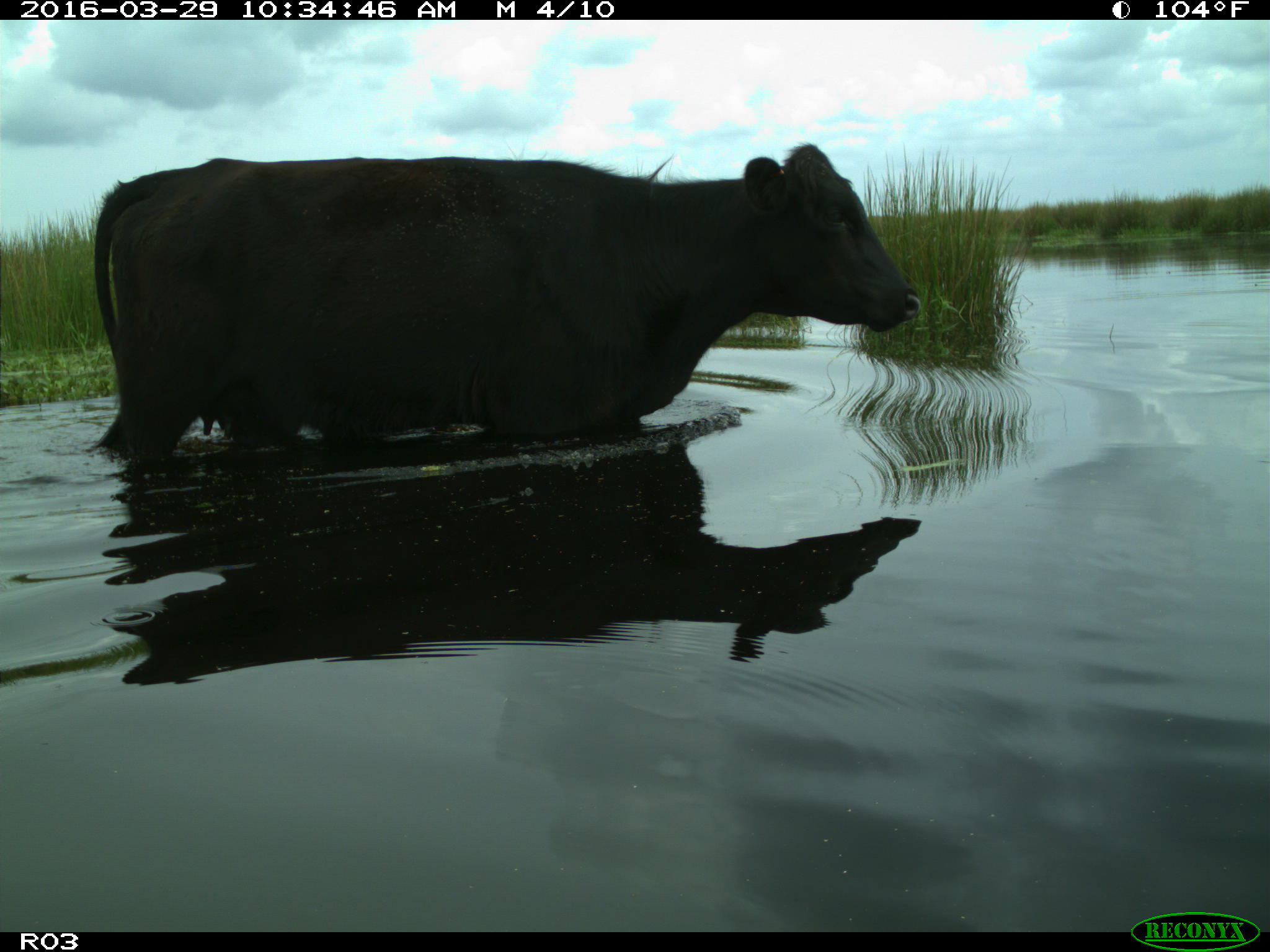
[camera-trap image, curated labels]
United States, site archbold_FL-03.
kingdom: Animalia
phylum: Chordata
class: Mammalia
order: Artiodactyla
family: Bovidae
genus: Bos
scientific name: Bos taurus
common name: domestic cow